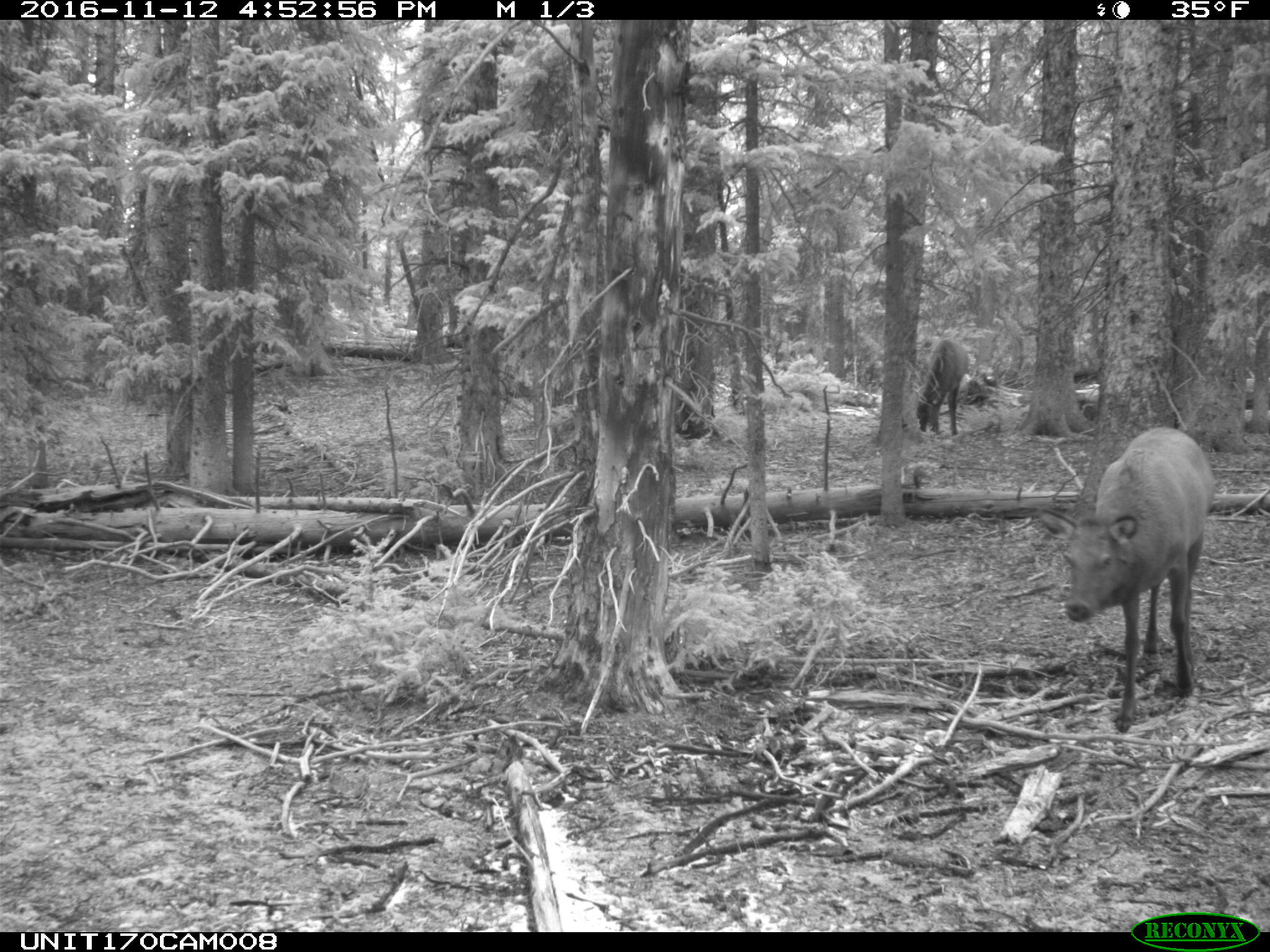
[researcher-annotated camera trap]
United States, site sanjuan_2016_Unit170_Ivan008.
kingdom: Animalia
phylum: Chordata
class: Mammalia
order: Artiodactyla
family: Cervidae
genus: Cervus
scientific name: Cervus elaphus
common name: red deer